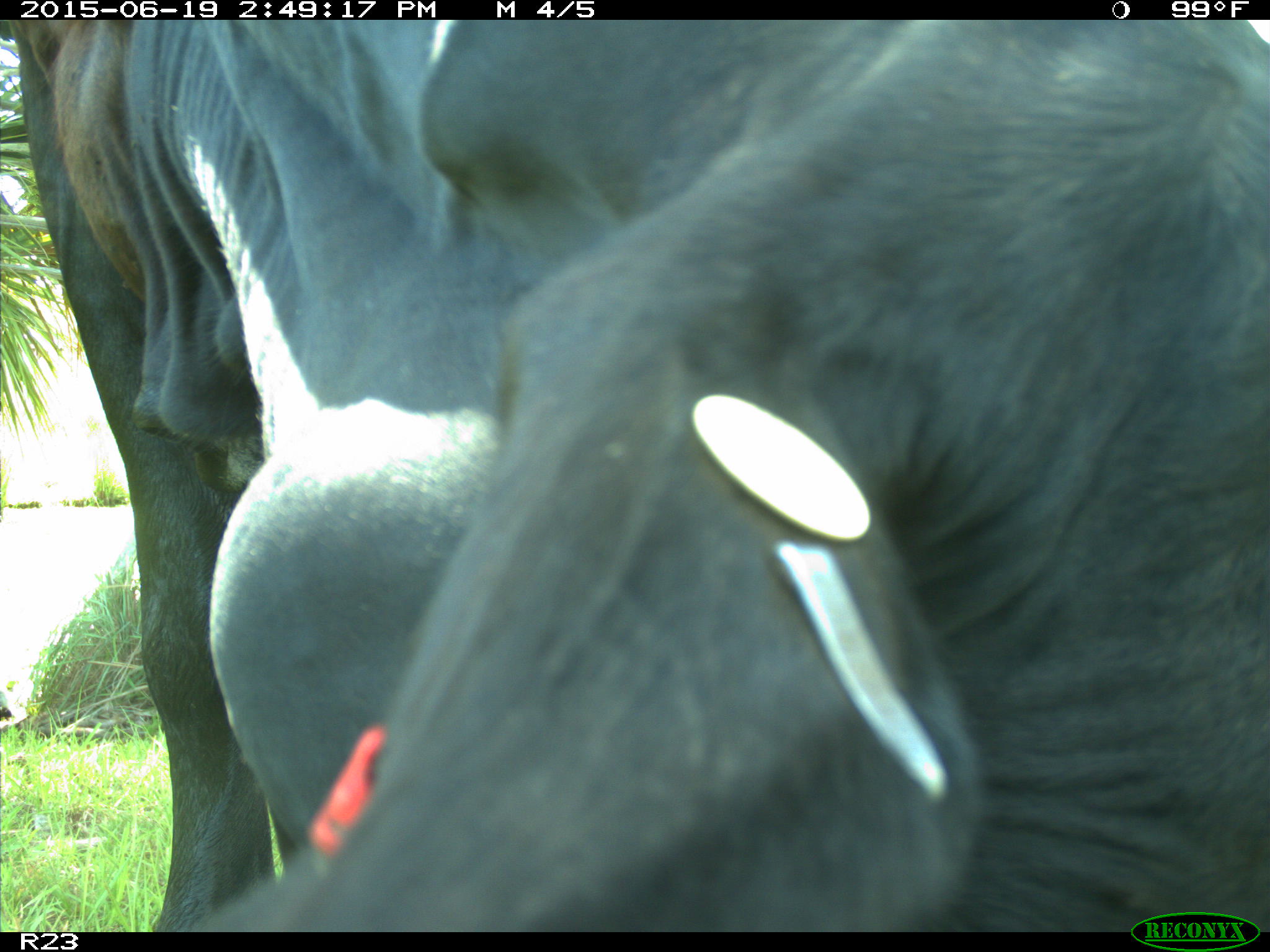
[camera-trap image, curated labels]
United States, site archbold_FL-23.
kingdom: Animalia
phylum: Chordata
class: Mammalia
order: Artiodactyla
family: Bovidae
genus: Bos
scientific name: Bos taurus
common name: domestic cow